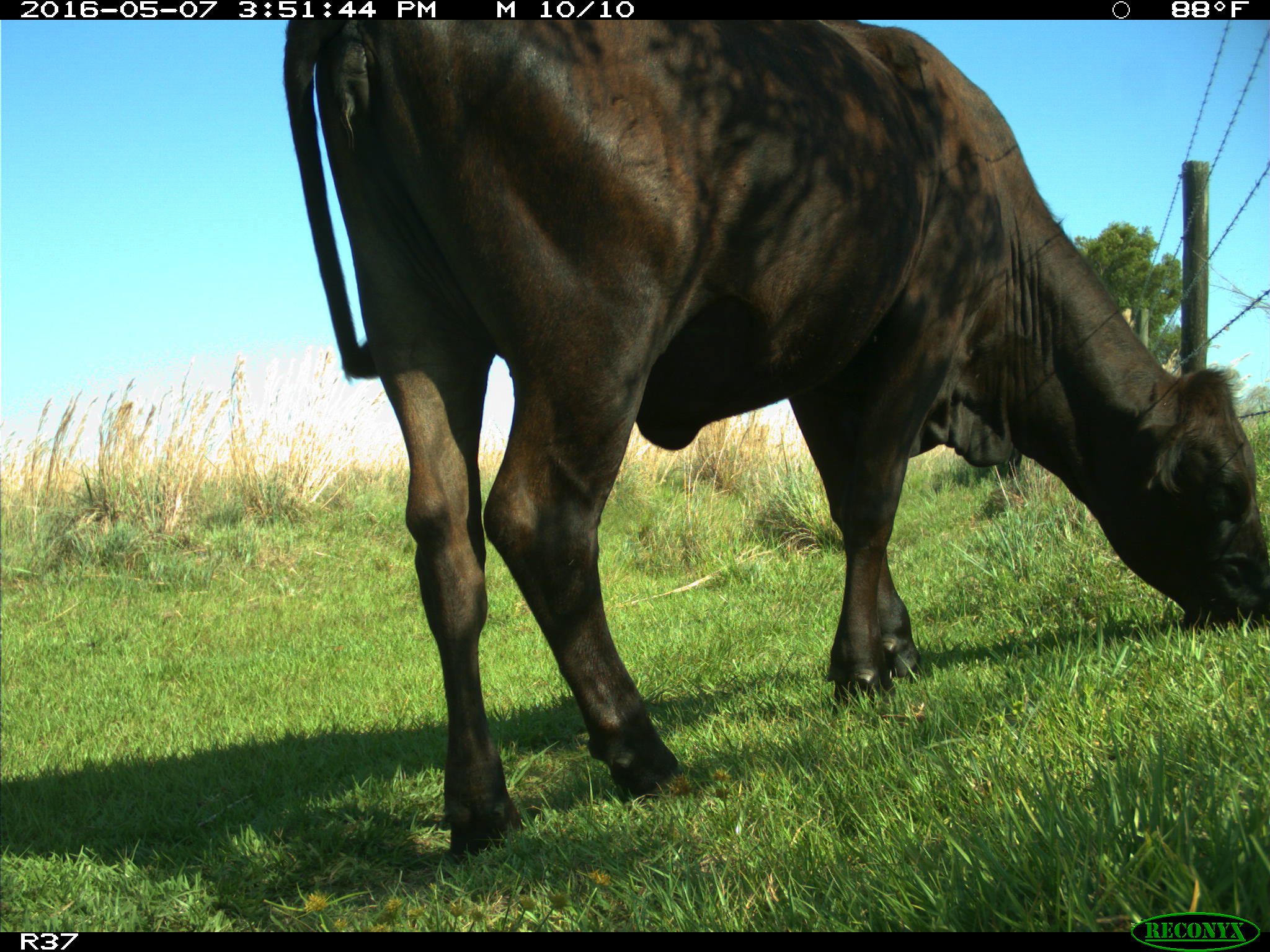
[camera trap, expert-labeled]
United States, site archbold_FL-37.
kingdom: Animalia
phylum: Chordata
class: Mammalia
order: Artiodactyla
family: Bovidae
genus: Bos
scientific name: Bos taurus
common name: domestic cow